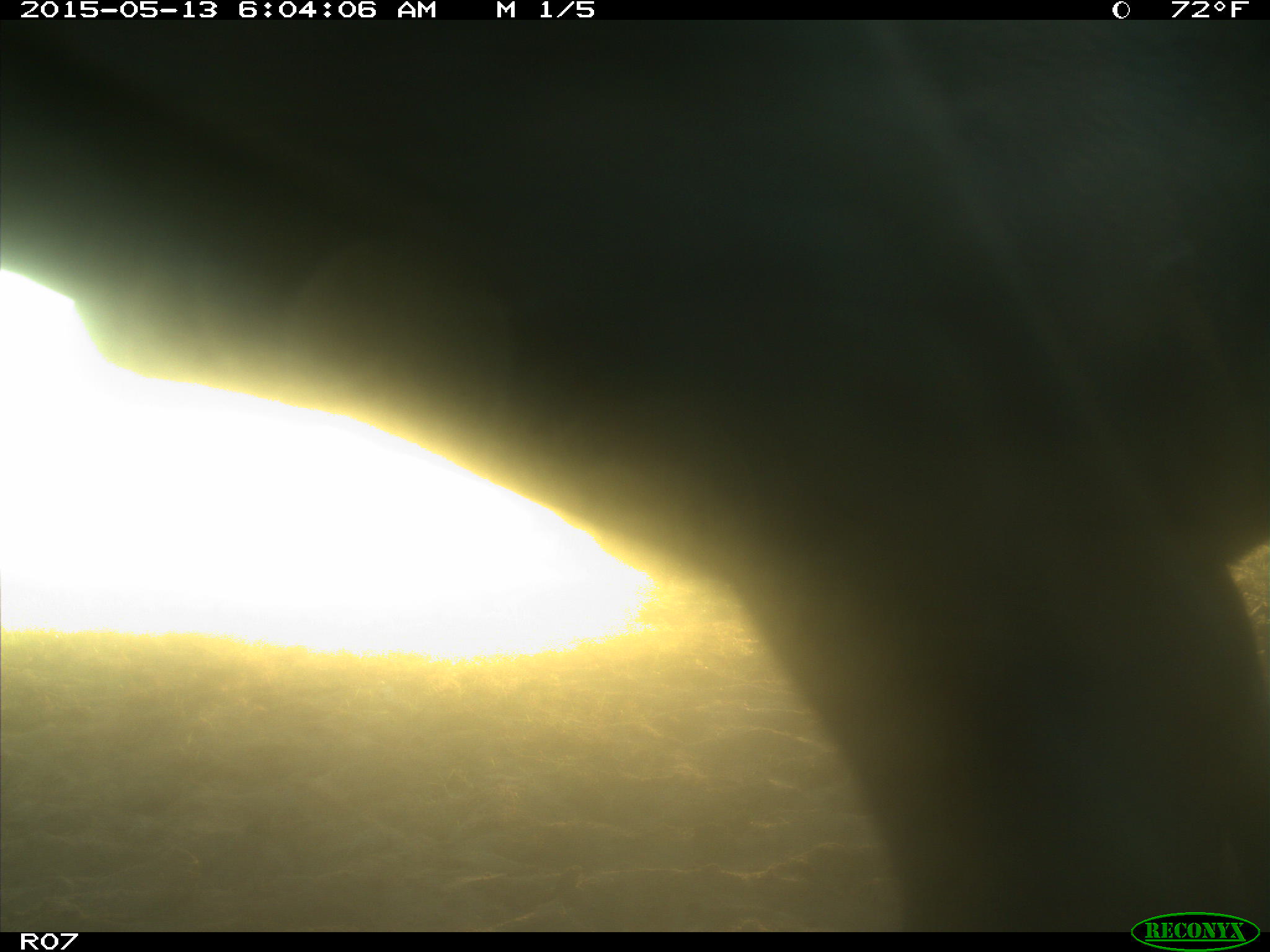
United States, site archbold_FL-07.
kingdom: Animalia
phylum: Chordata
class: Mammalia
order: Artiodactyla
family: Bovidae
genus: Bos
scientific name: Bos taurus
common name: domestic cow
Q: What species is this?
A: Bos taurus (domestic cow).